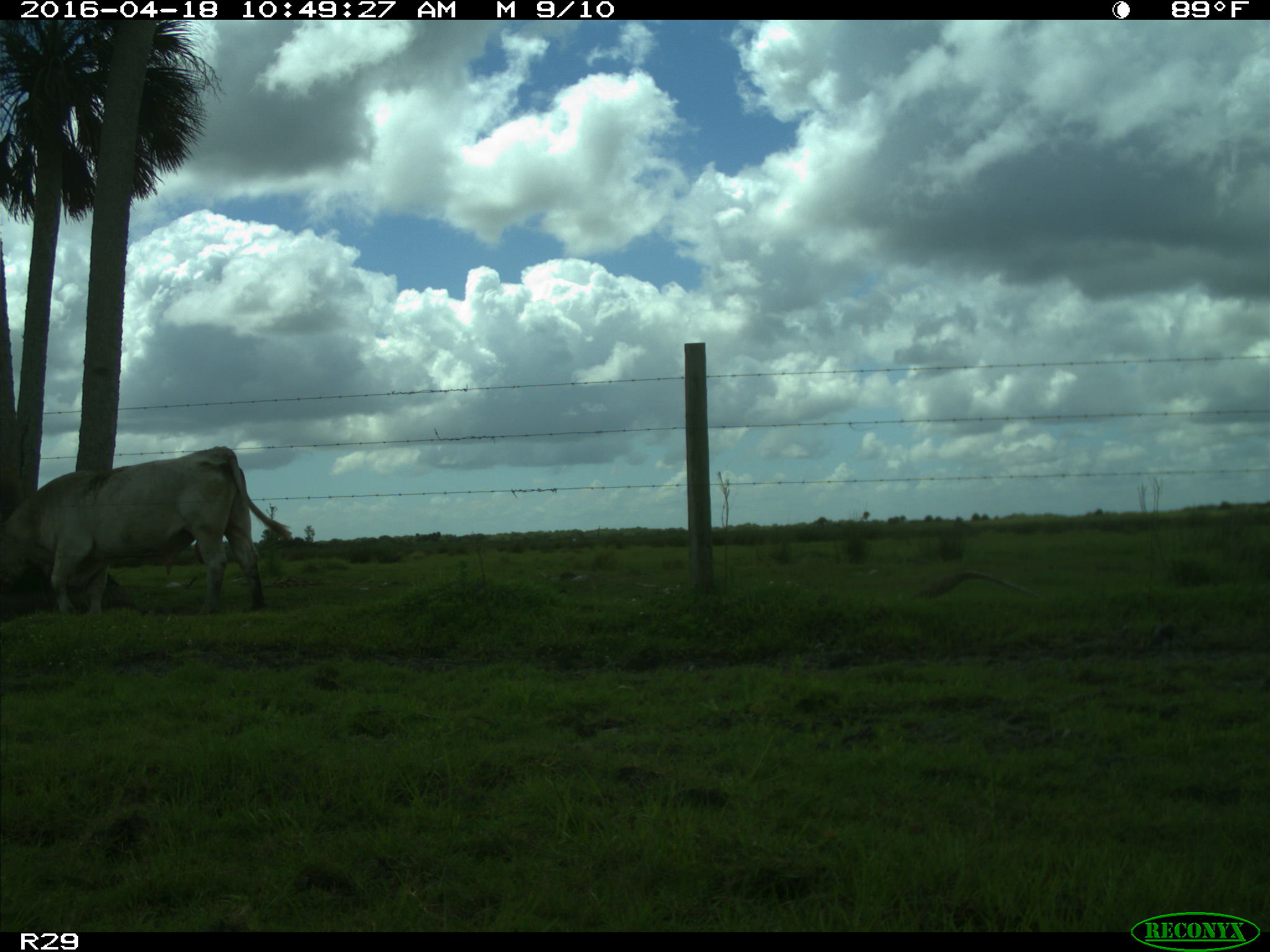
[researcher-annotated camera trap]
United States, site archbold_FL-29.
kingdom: Animalia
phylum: Chordata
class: Mammalia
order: Artiodactyla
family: Bovidae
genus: Bos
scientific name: Bos taurus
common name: domestic cow